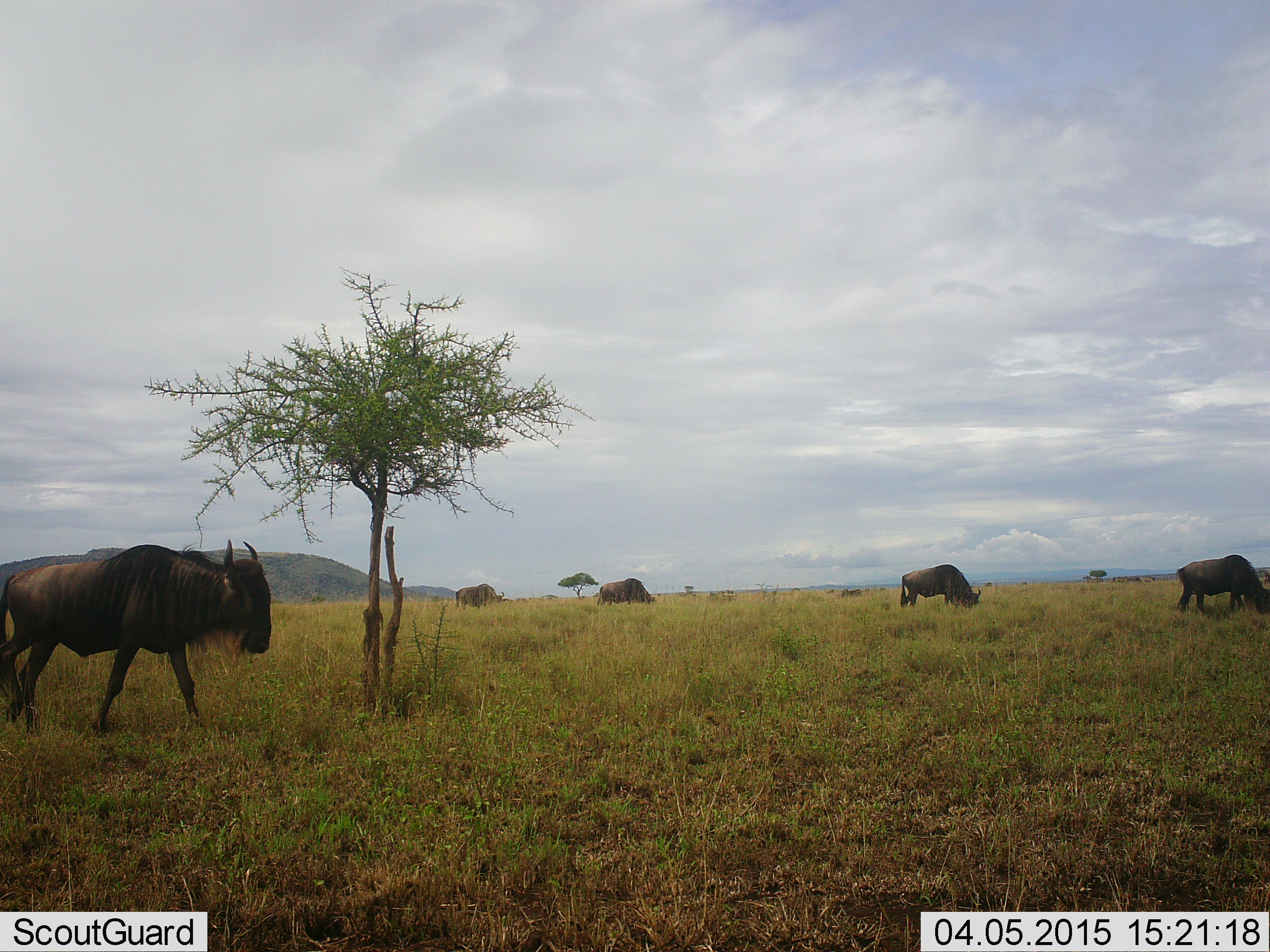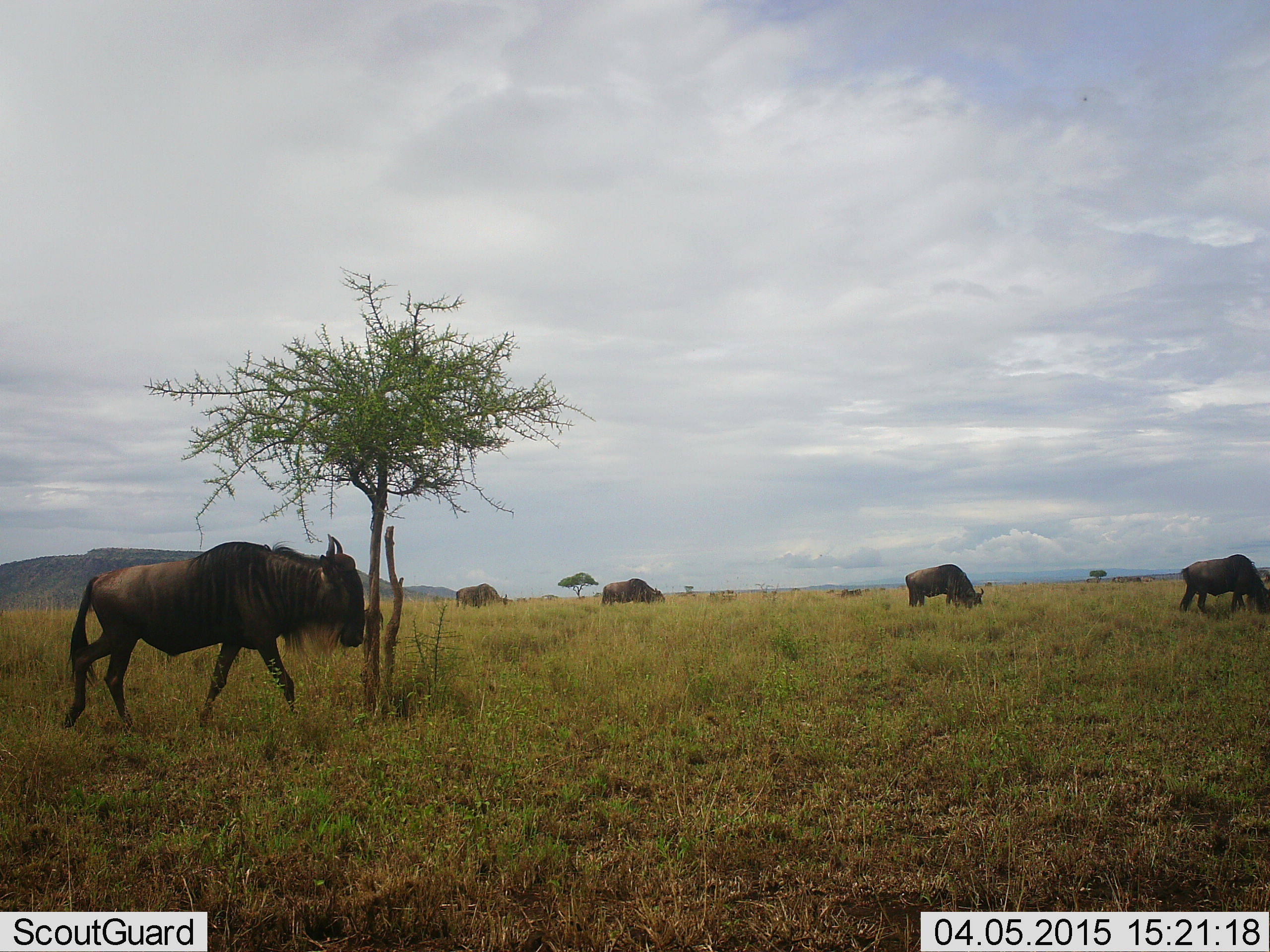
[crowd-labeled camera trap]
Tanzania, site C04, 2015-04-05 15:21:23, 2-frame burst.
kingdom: Animalia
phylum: Chordata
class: Mammalia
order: Artiodactyla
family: Bovidae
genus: Connochaetes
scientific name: Connochaetes taurinus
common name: blue wildebeest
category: wildebeest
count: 5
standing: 30%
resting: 0%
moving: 60%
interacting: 0%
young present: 0%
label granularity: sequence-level